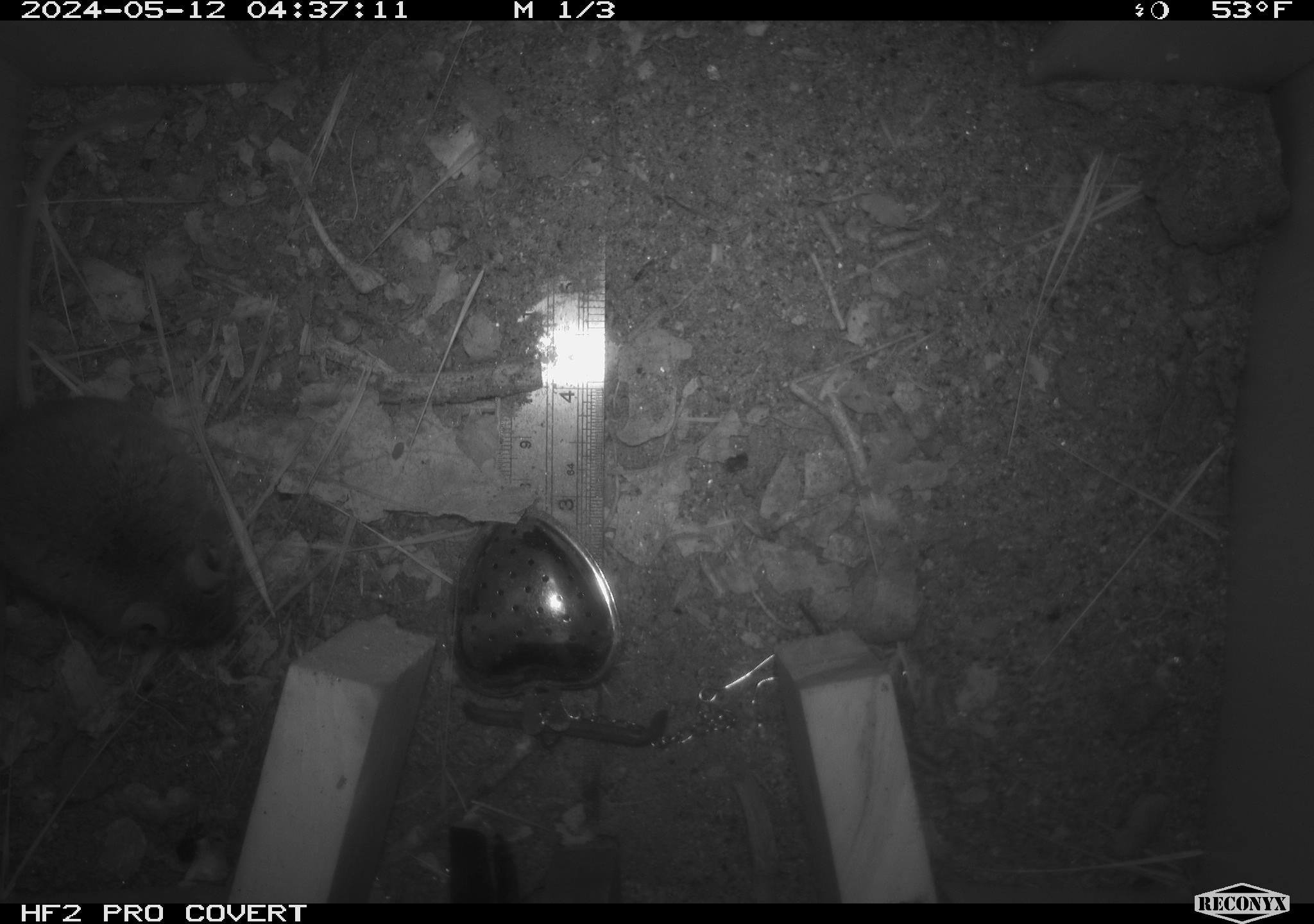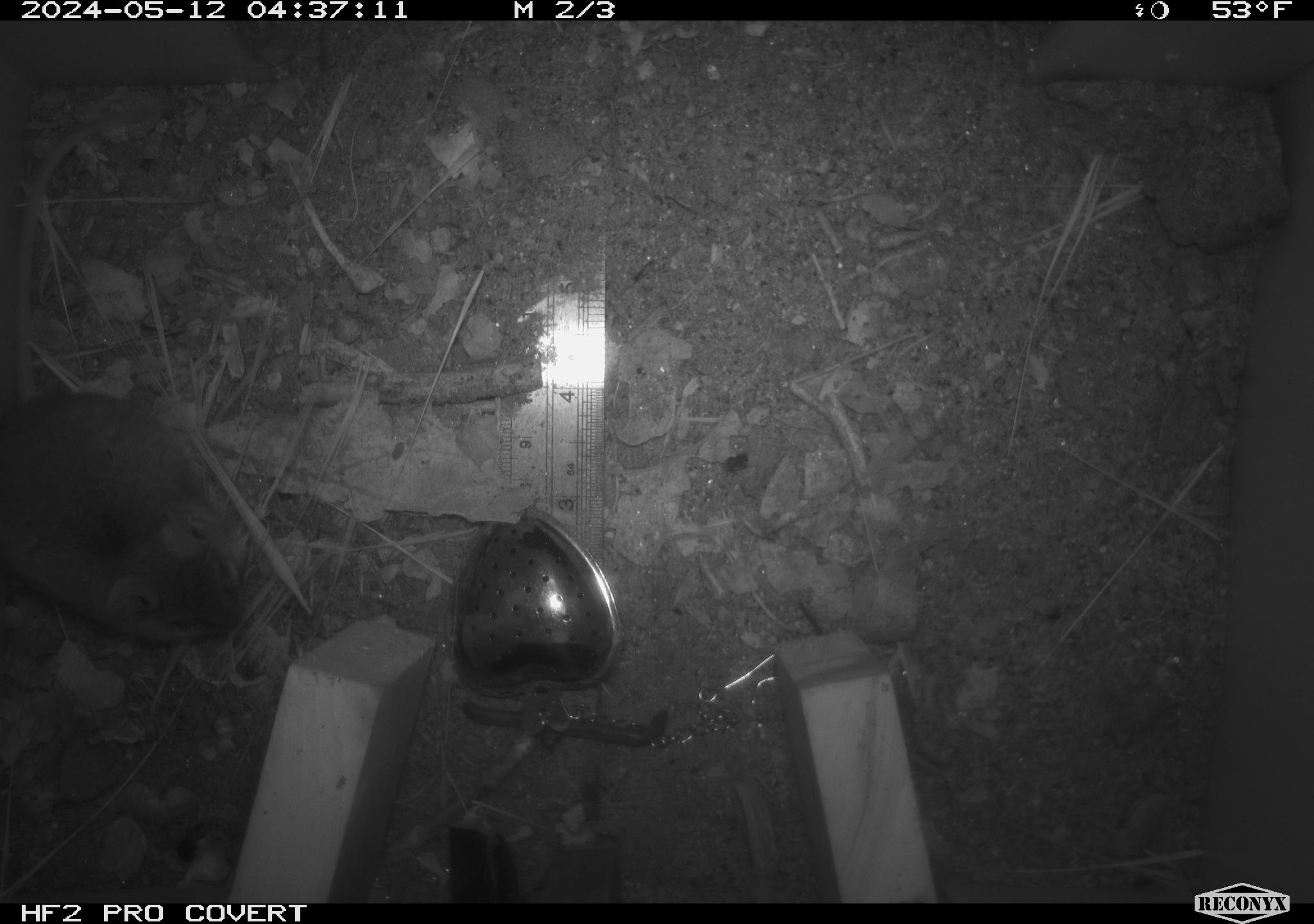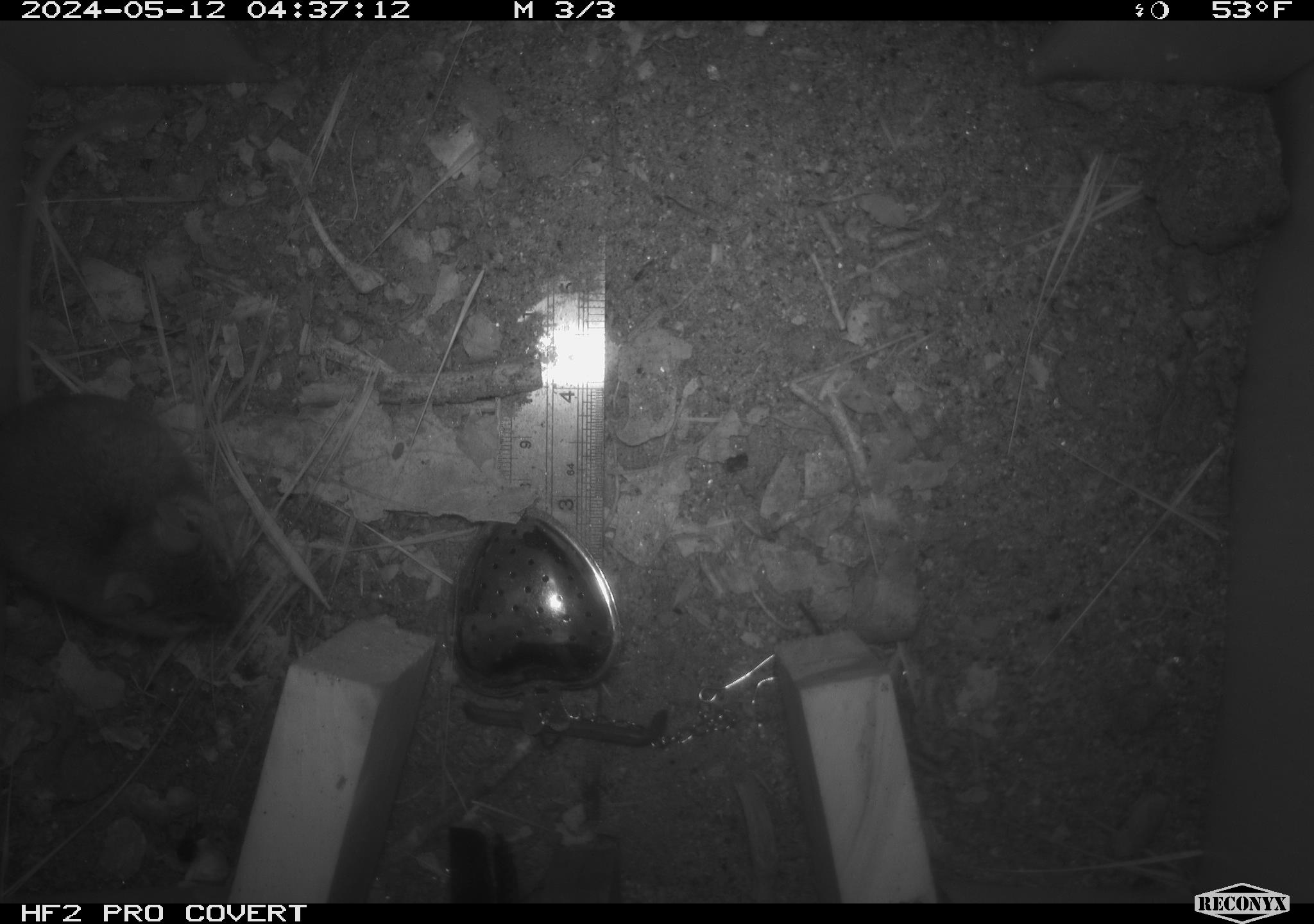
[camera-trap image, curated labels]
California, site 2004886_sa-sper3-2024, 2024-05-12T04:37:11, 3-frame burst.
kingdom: Animalia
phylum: Chordata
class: Mammalia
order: Rodentia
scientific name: Rodentia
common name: mouse species